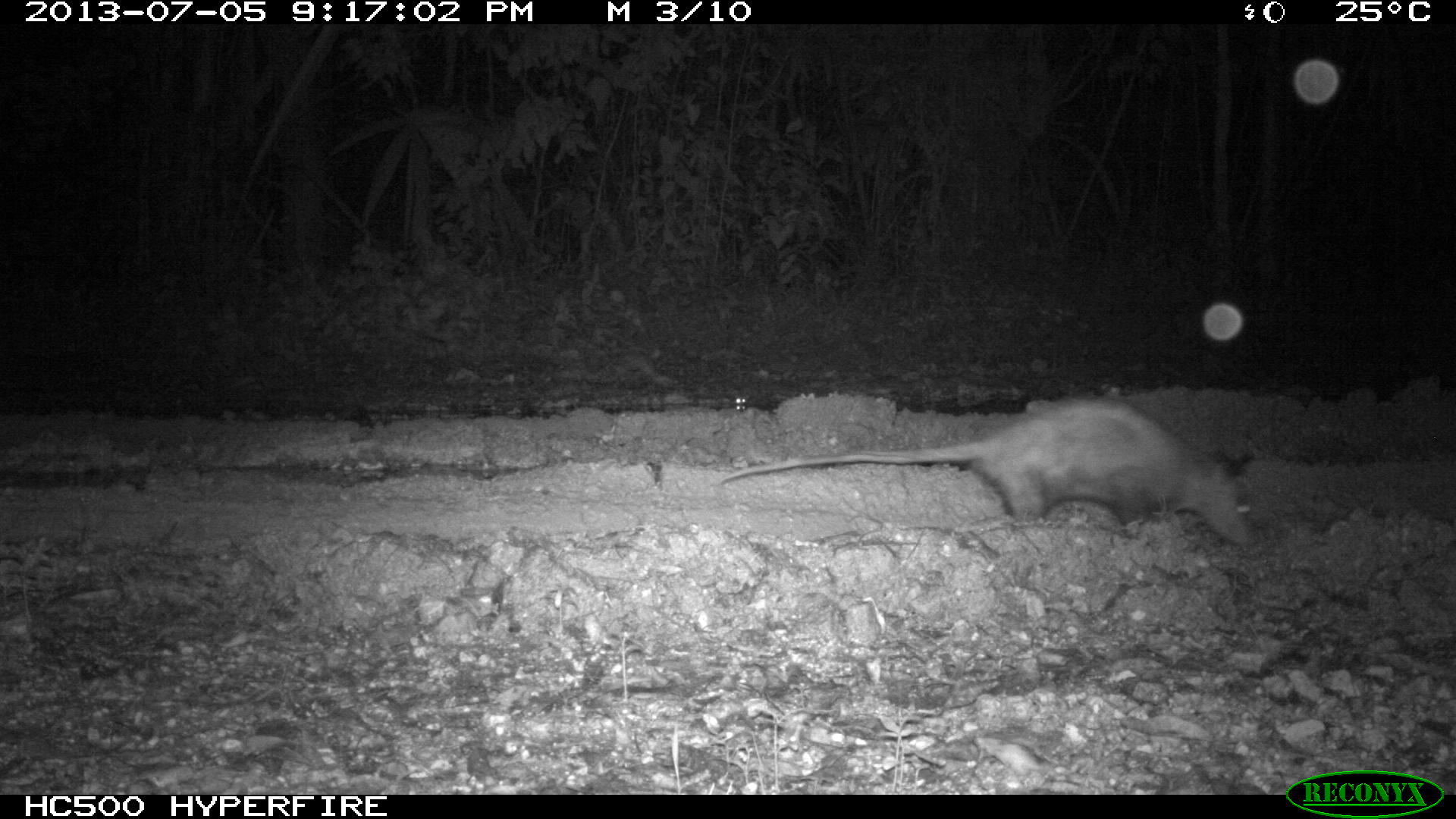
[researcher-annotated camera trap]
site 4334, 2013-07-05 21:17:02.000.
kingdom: Animalia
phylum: Chordata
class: Mammalia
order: Didelphimorphia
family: Didelphidae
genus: Didelphis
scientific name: Didelphis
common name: american opossums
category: didelphis sp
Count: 1.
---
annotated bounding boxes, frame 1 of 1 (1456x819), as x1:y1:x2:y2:
didelphis sp: 719:397:1248:545